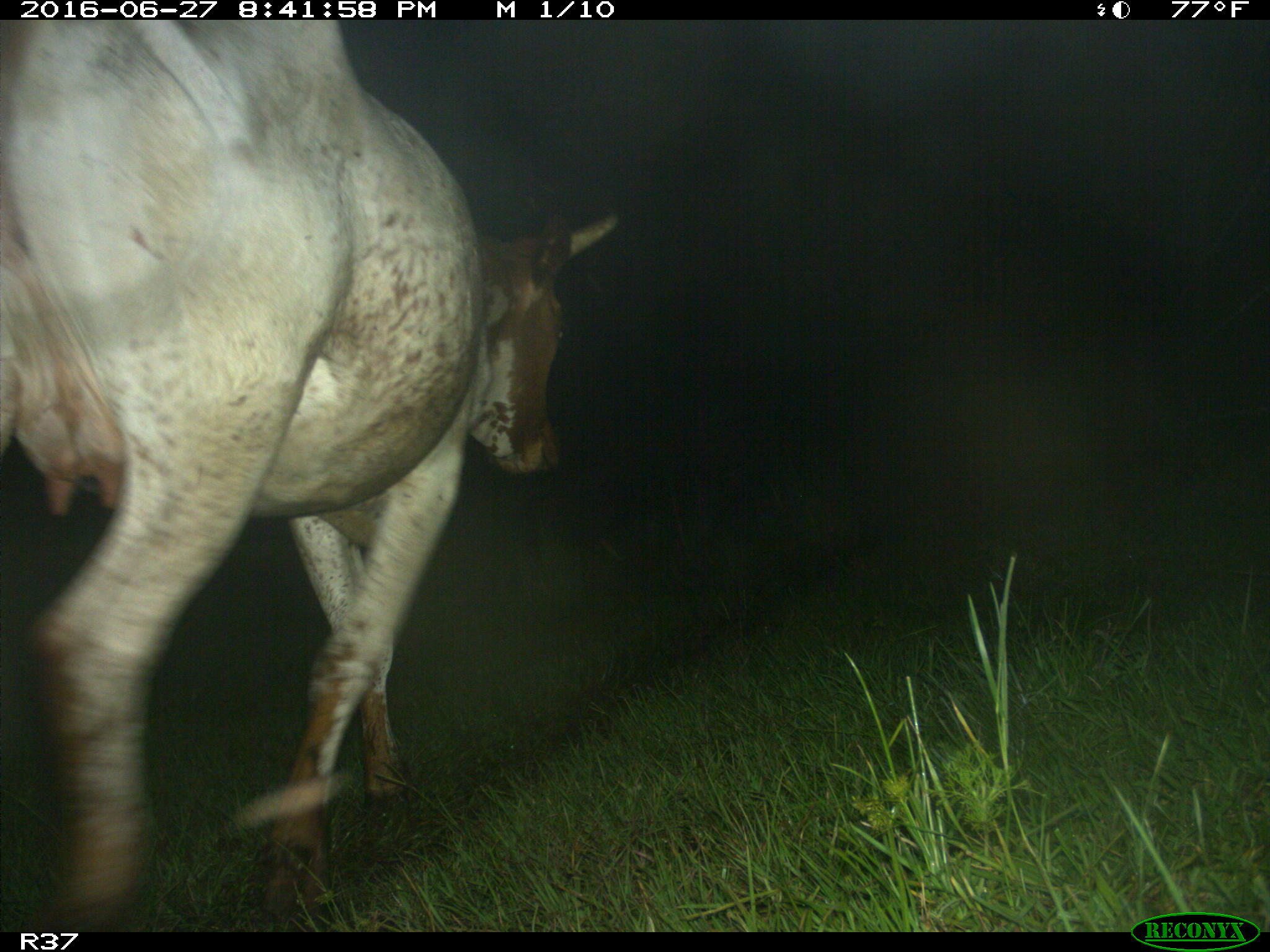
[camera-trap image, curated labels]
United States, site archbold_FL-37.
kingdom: Animalia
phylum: Chordata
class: Mammalia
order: Artiodactyla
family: Bovidae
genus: Bos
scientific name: Bos taurus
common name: domestic cow